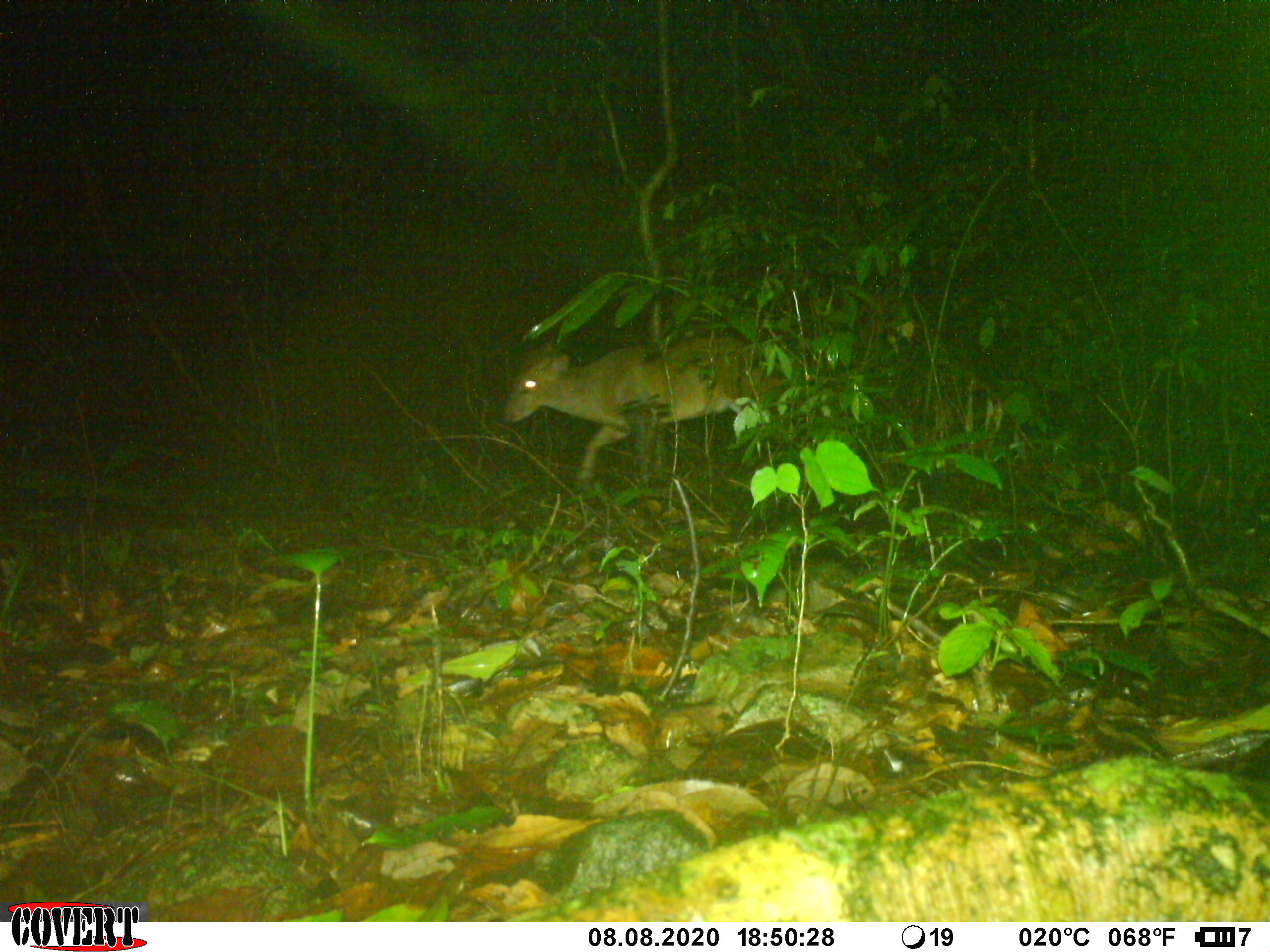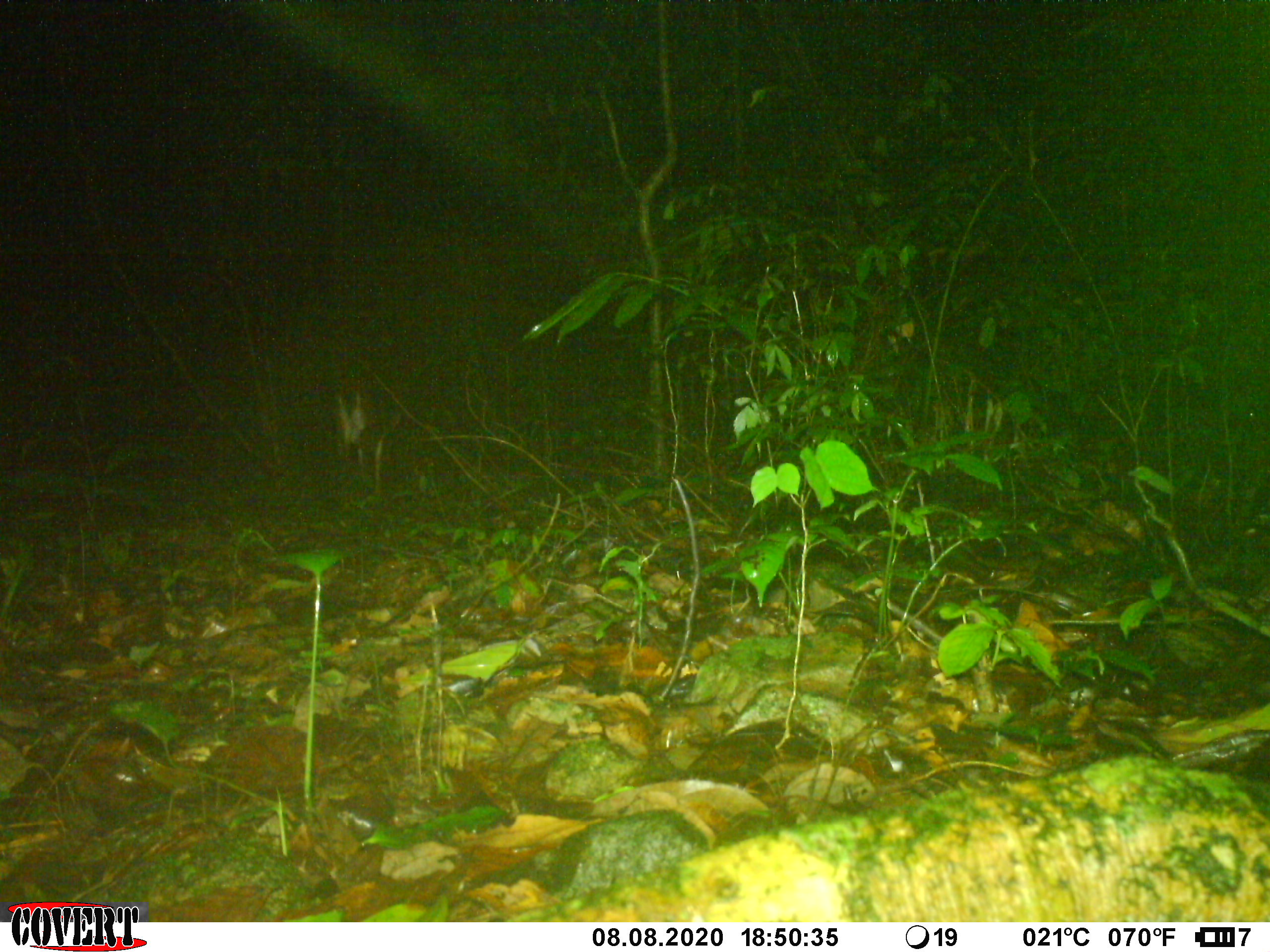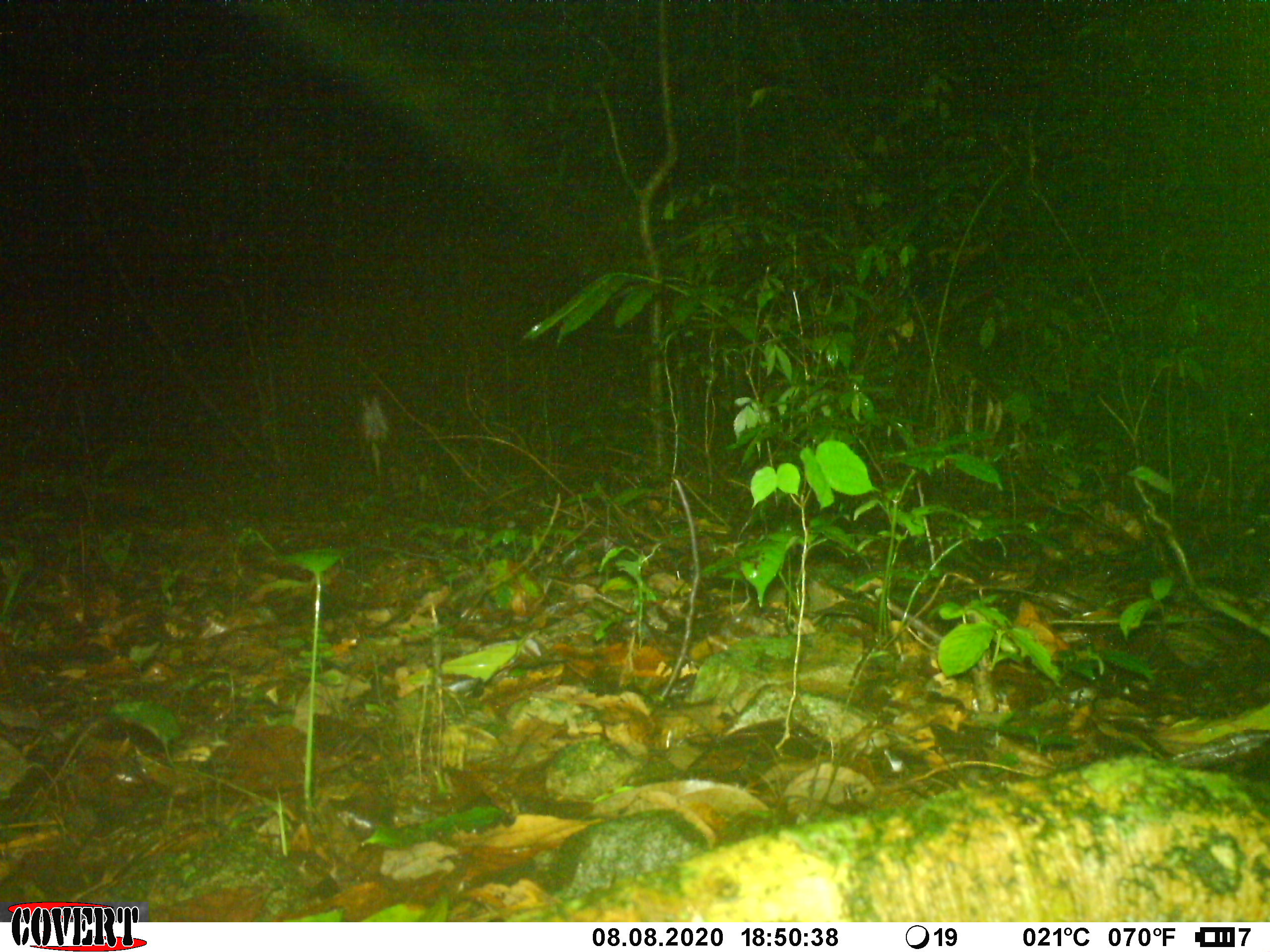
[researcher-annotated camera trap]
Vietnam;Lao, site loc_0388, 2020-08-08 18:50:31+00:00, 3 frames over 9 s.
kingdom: Animalia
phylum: Chordata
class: Mammalia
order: Artiodactyla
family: Cervidae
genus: Muntiacus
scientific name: Muntiacus vuquangensis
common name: large-antlered muntjac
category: large antlered muntjac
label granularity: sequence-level